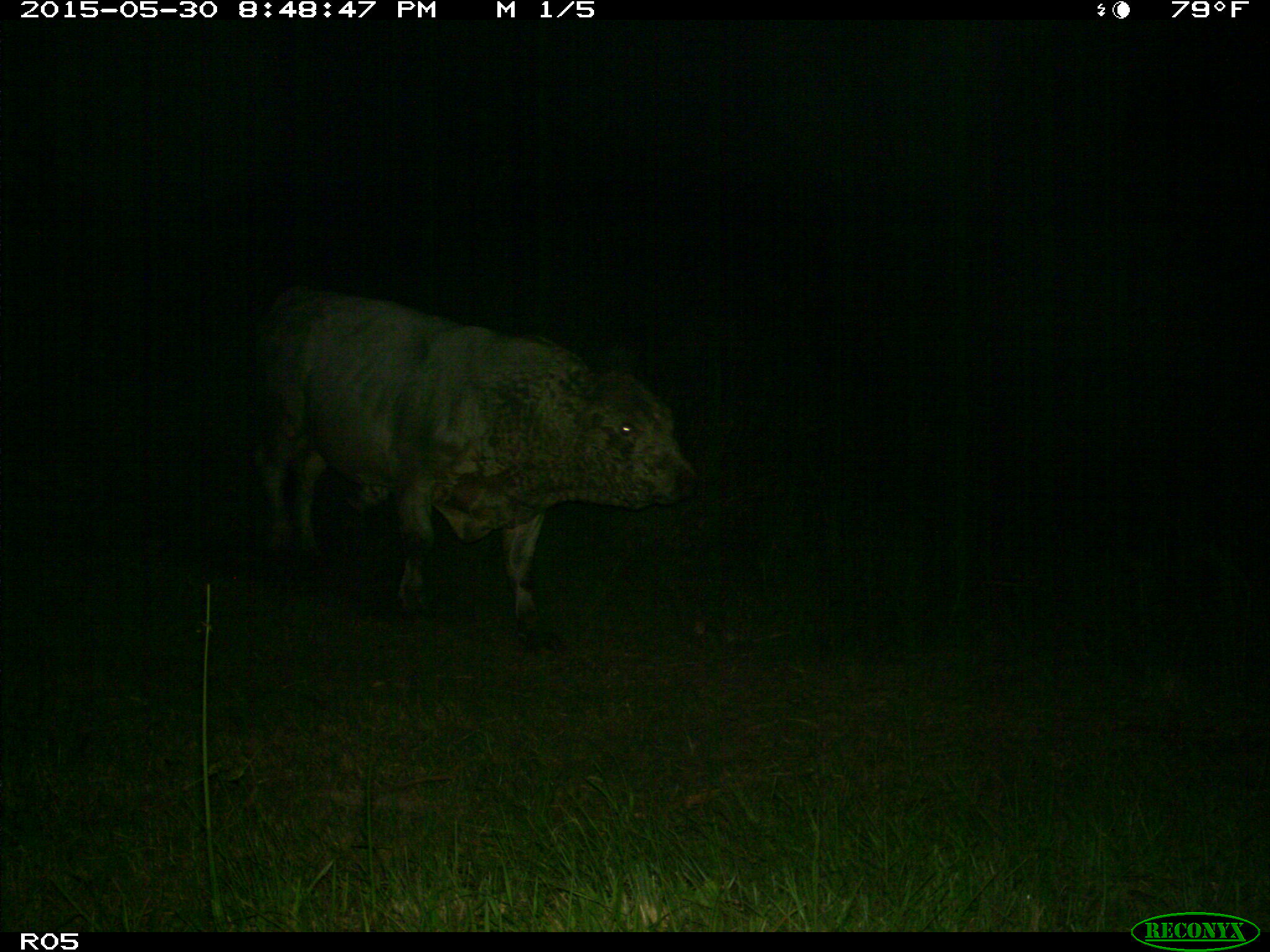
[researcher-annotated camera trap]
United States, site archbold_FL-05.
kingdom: Animalia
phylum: Chordata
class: Mammalia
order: Artiodactyla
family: Bovidae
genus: Bos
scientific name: Bos taurus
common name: domestic cow